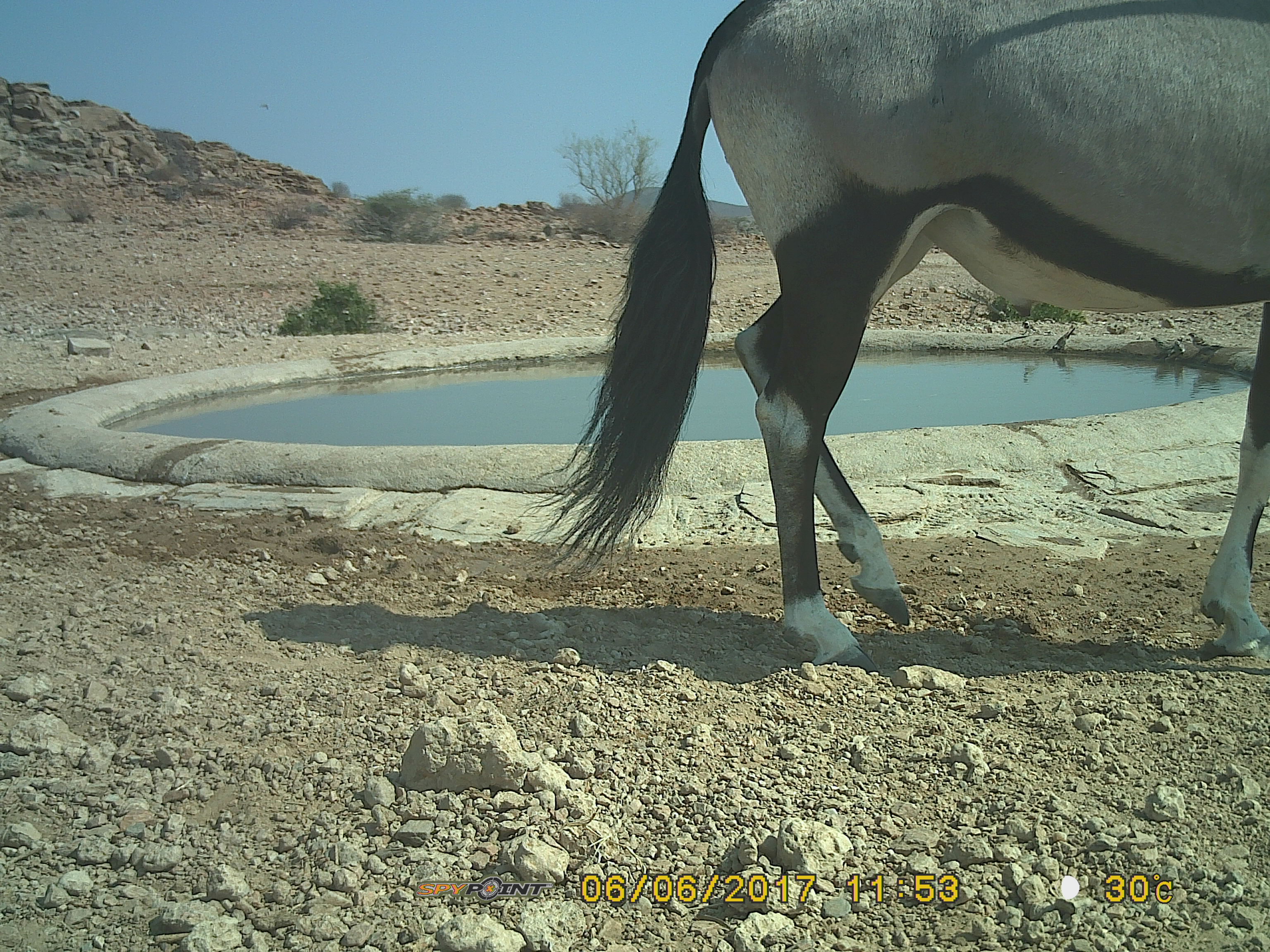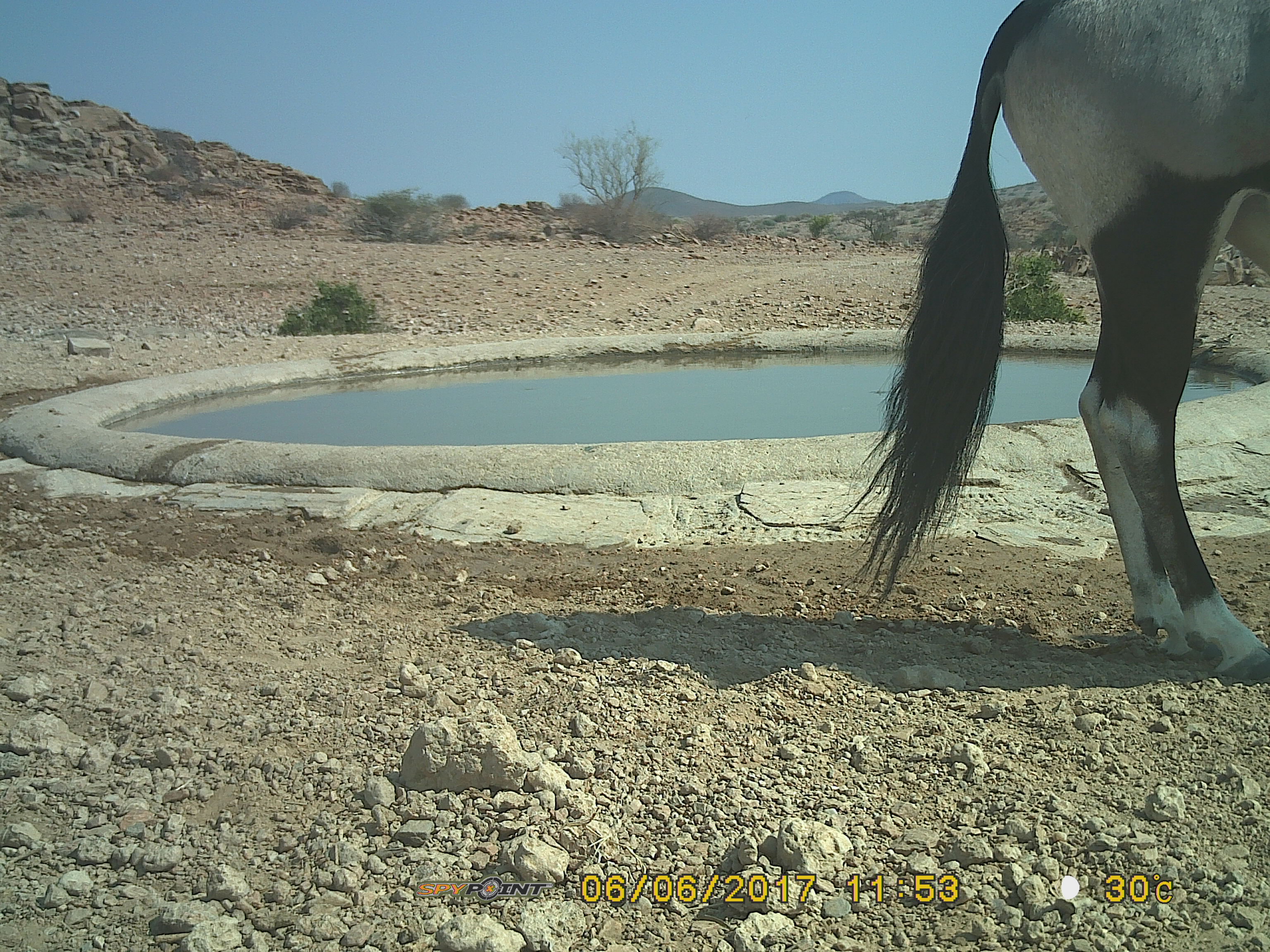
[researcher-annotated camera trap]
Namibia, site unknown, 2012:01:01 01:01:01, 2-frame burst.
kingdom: Animalia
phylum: Chordata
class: Mammalia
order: Artiodactyla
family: Bovidae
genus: Oryx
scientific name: Oryx gazella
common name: gemsbok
Oryx gazella (gemsbok).